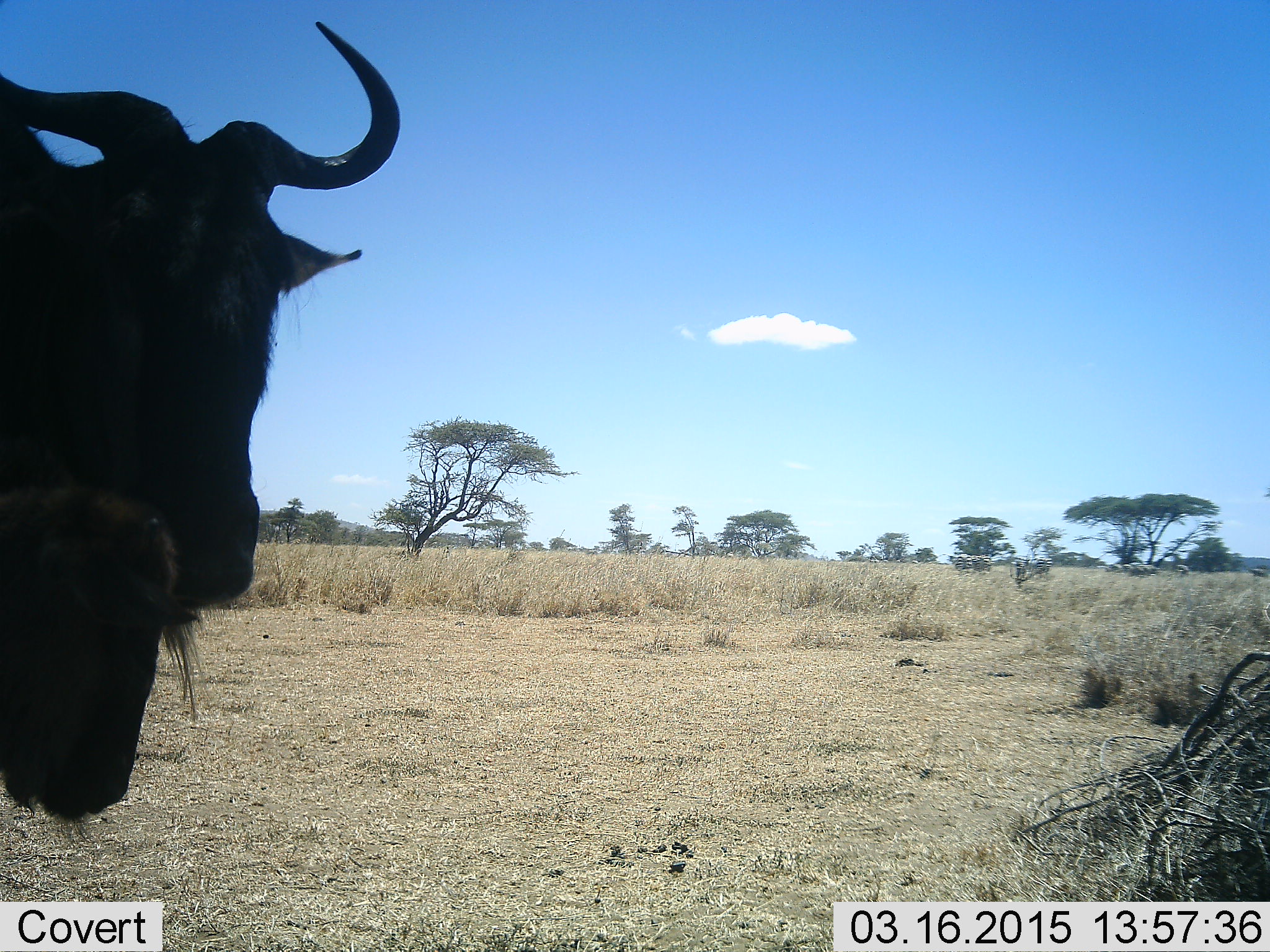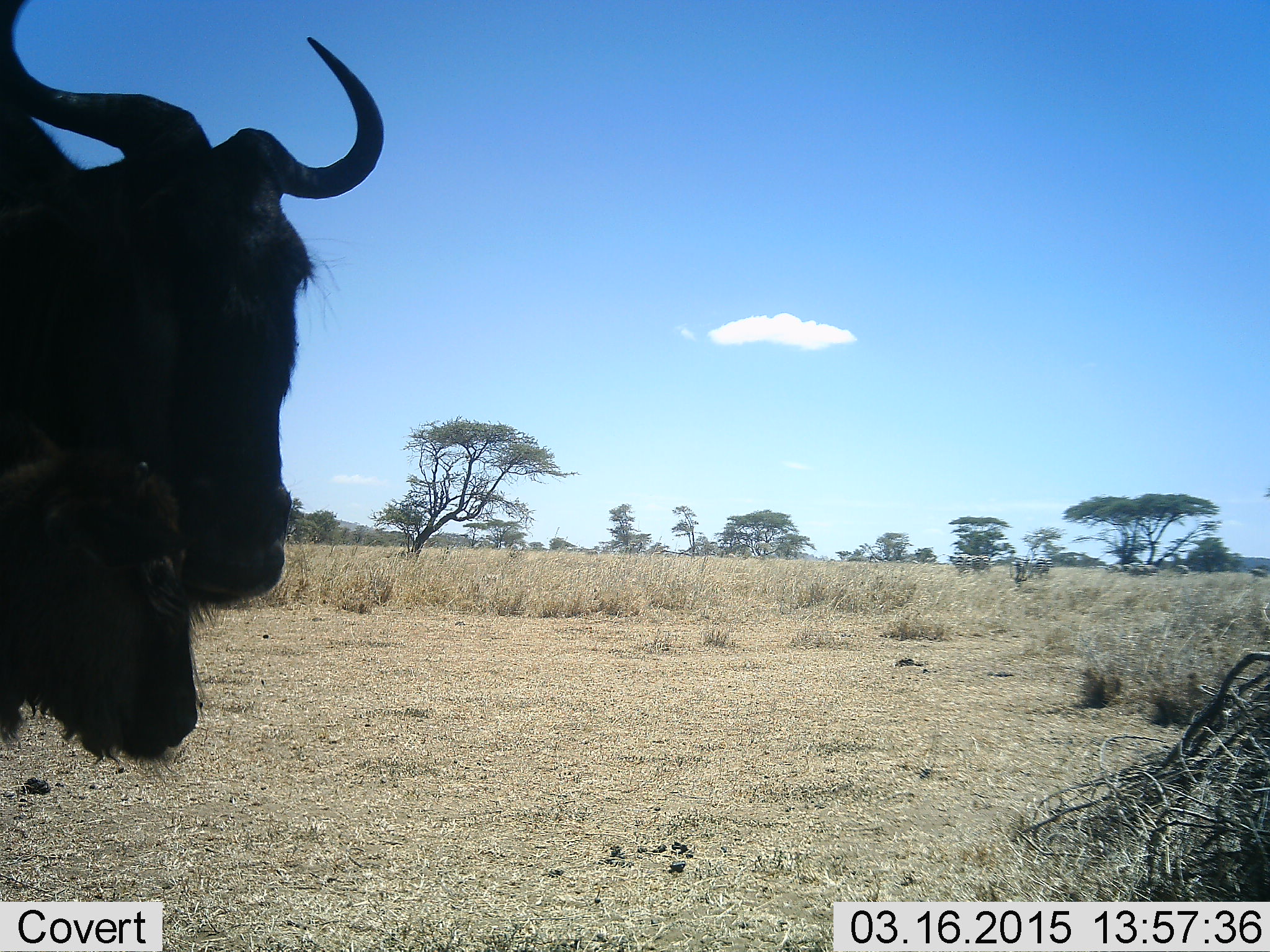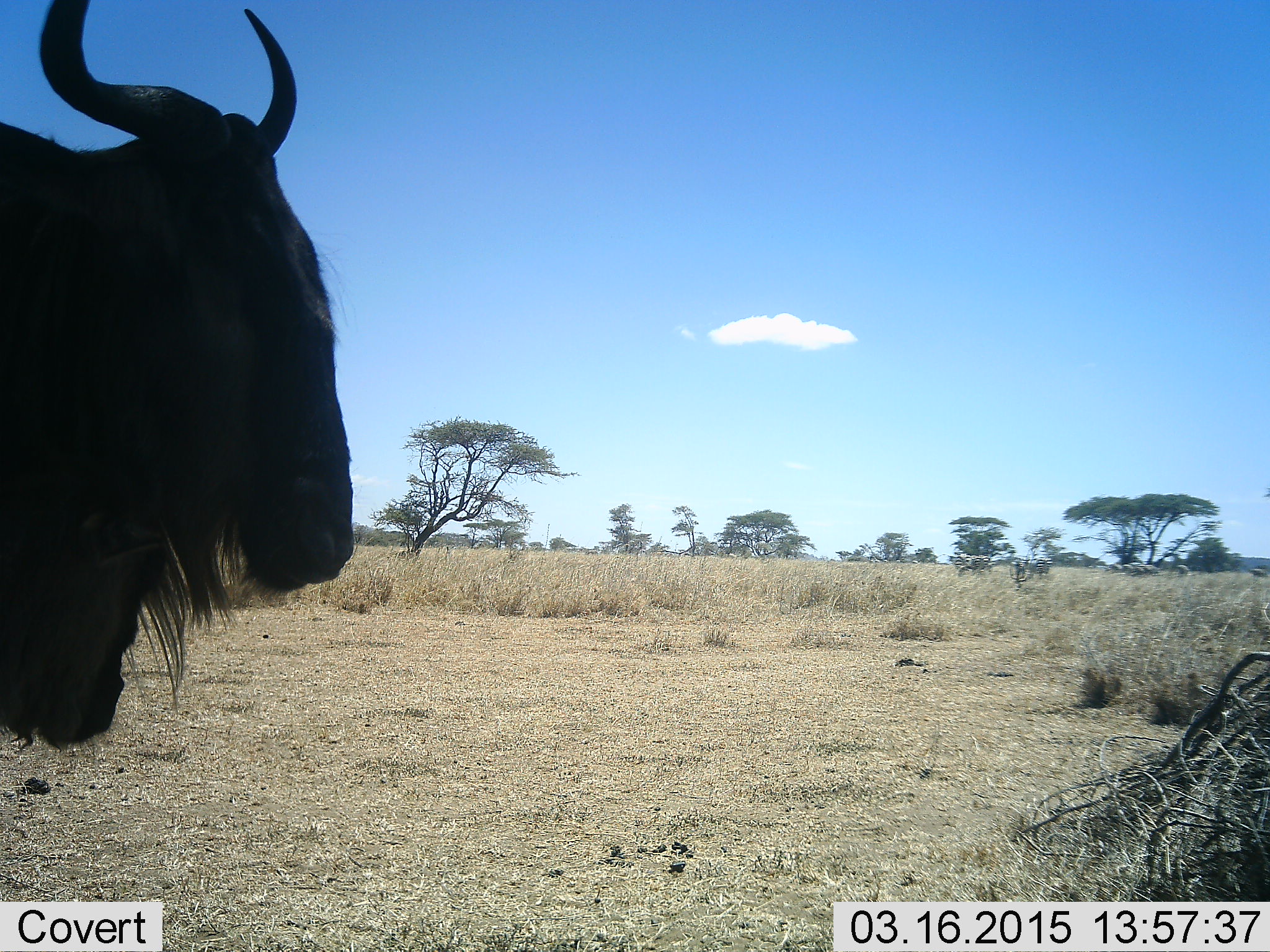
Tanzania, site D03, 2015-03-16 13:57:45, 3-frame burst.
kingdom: Animalia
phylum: Chordata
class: Mammalia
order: Artiodactyla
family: Bovidae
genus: Connochaetes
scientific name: Connochaetes taurinus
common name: blue wildebeest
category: wildebeest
Wildebeest (blue wildebeest) (Connochaetes taurinus), count 2. Behavior (volunteer vote fractions): standing 90%, resting 0%, moving 10%, interacting 0%. Young present (vote fraction): 80%. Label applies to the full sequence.